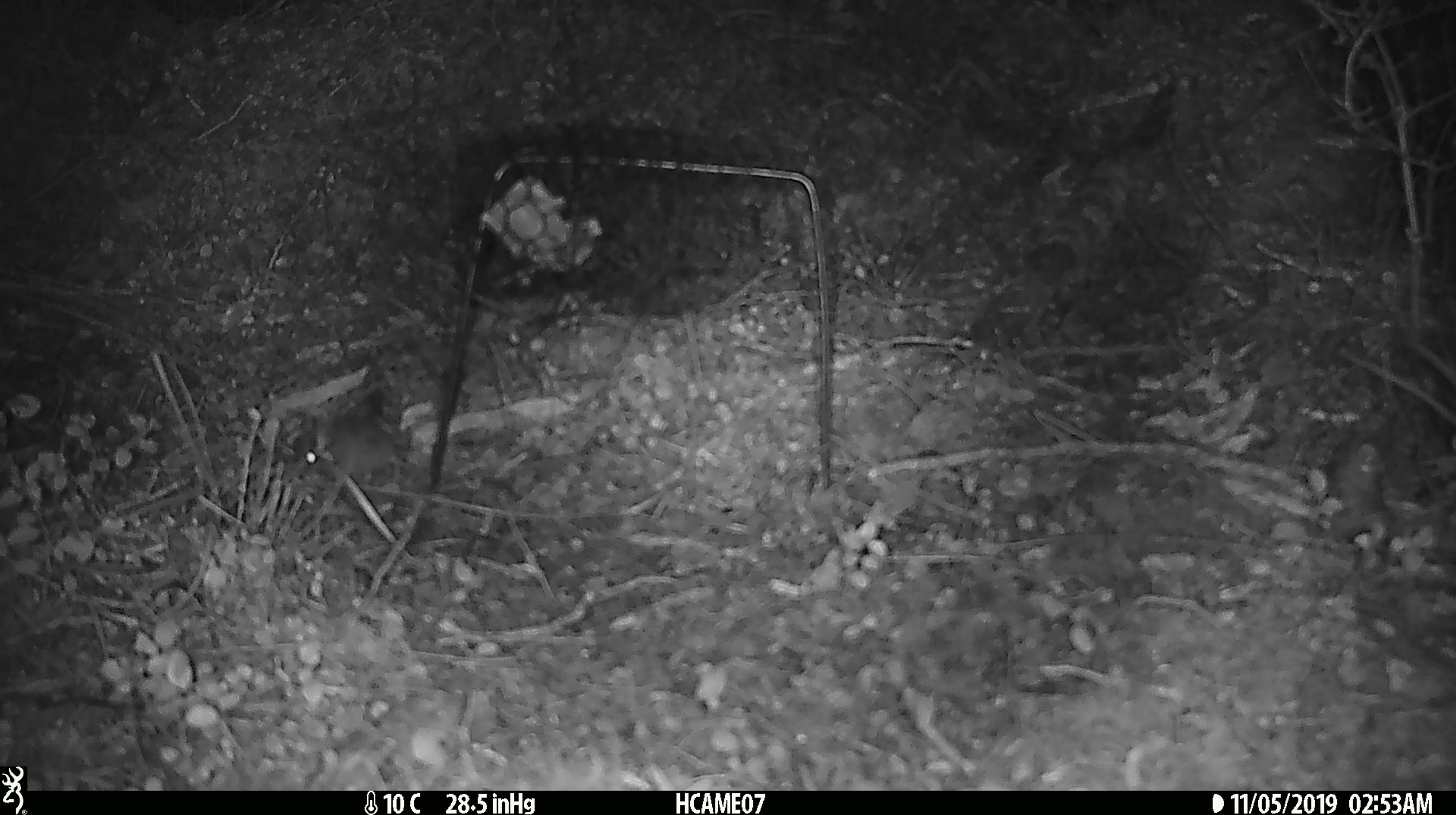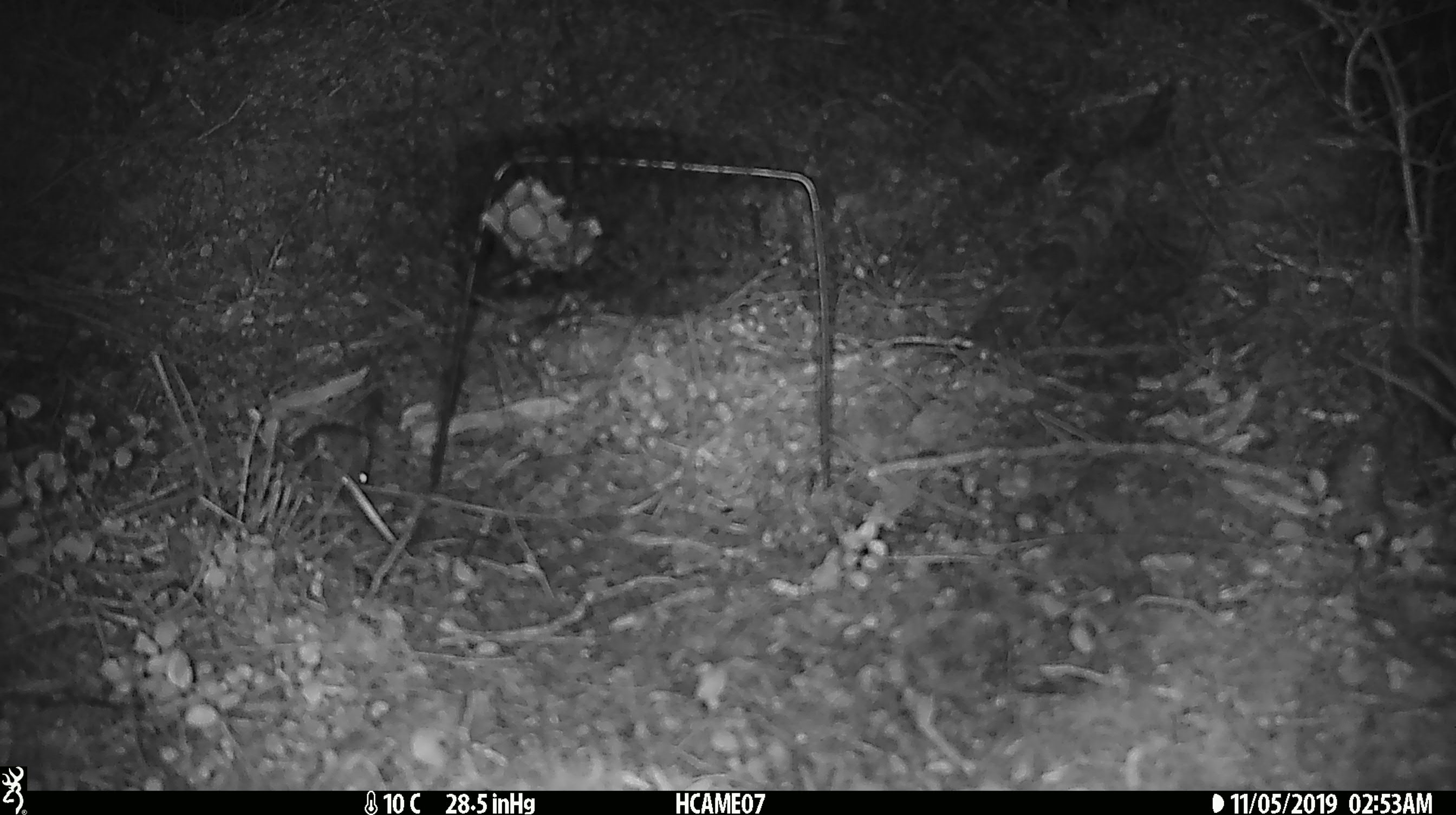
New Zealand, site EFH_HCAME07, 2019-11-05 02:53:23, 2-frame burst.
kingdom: Animalia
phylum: Chordata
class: Mammalia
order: Rodentia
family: Muridae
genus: Mus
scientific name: Mus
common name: mouse